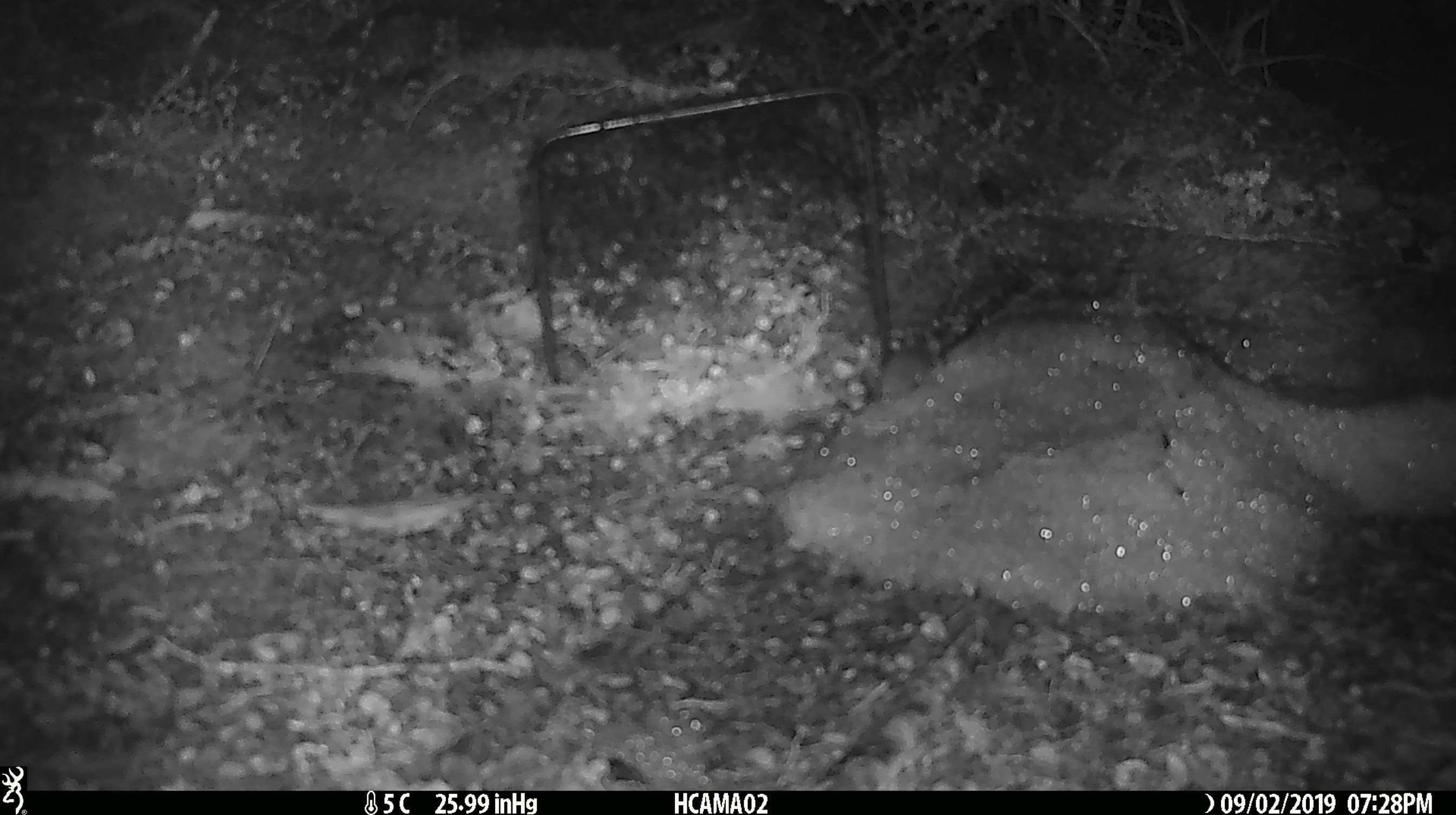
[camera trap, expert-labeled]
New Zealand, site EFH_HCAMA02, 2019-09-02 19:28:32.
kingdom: Animalia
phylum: Chordata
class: Mammalia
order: Rodentia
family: Muridae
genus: Mus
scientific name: Mus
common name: mouse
Mouse (Mus).